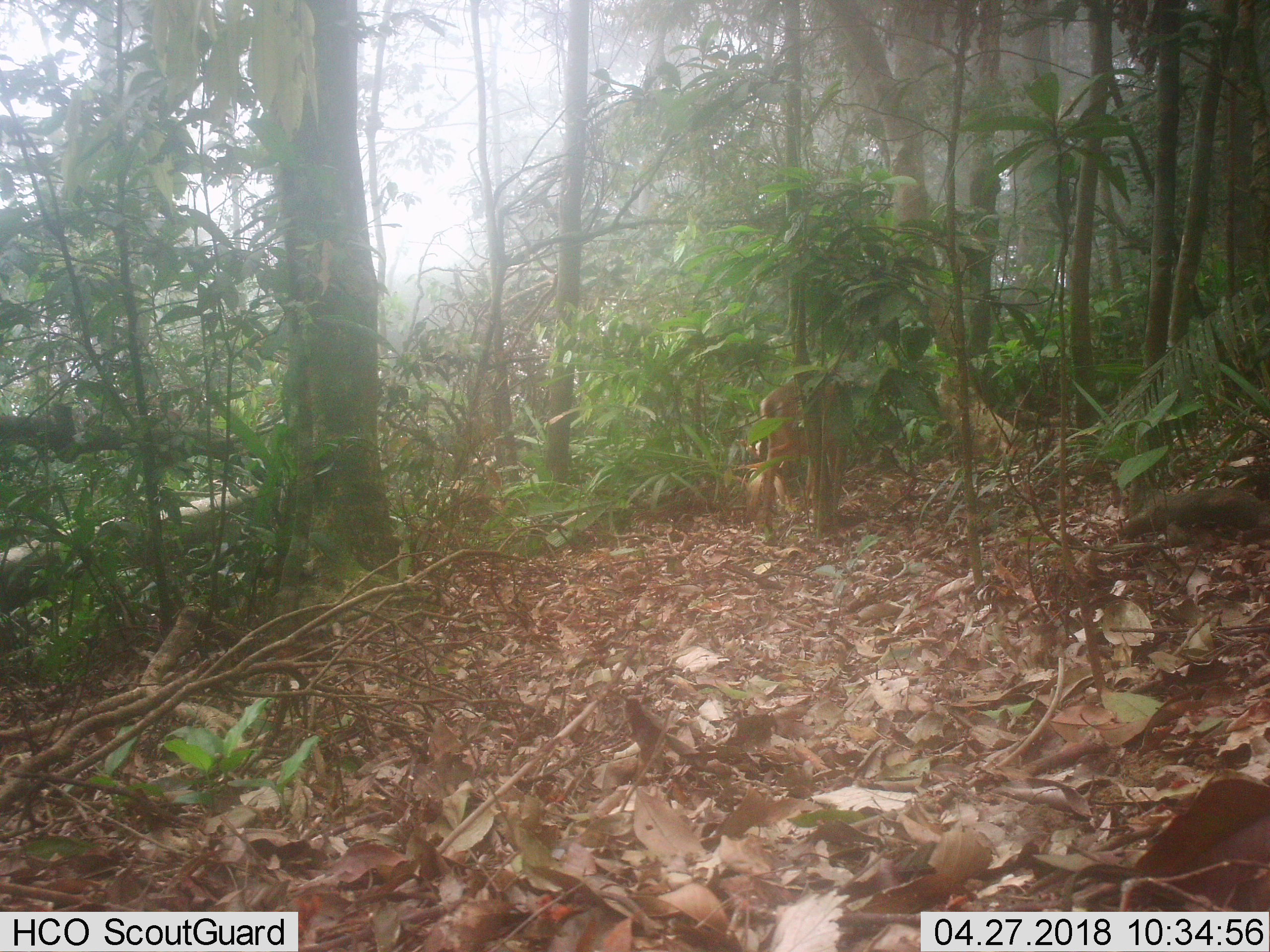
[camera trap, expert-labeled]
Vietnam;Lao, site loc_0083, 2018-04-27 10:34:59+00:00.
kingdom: Animalia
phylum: Chordata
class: Mammalia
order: Artiodactyla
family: Cervidae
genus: Muntiacus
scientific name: Muntiacus vuquangensis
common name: large-antlered muntjac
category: large antlered muntjac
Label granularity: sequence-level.